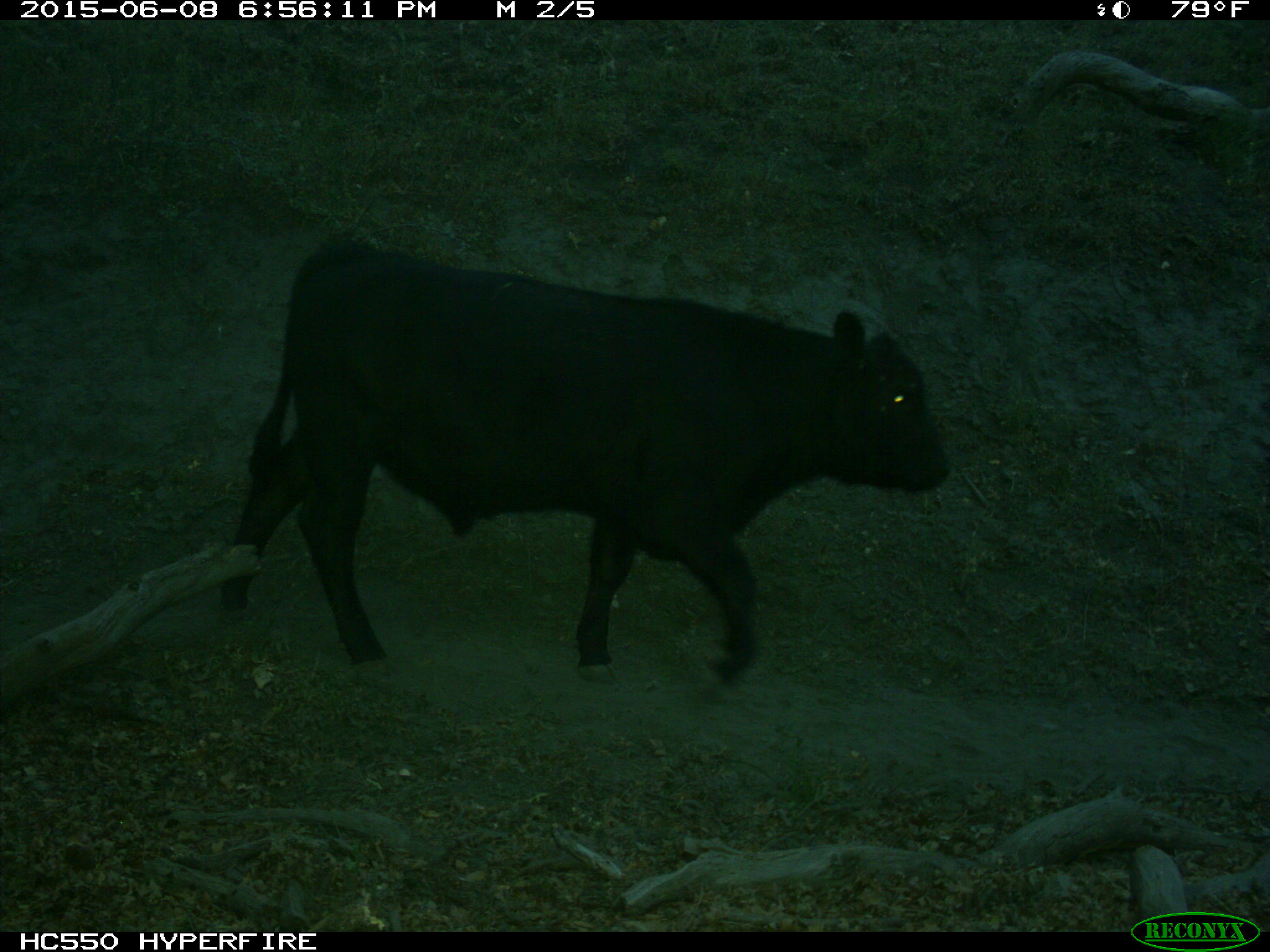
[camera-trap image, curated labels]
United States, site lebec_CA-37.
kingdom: Animalia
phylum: Chordata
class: Mammalia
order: Artiodactyla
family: Bovidae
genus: Bos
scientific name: Bos taurus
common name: domestic cow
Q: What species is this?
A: Bos taurus (domestic cow).